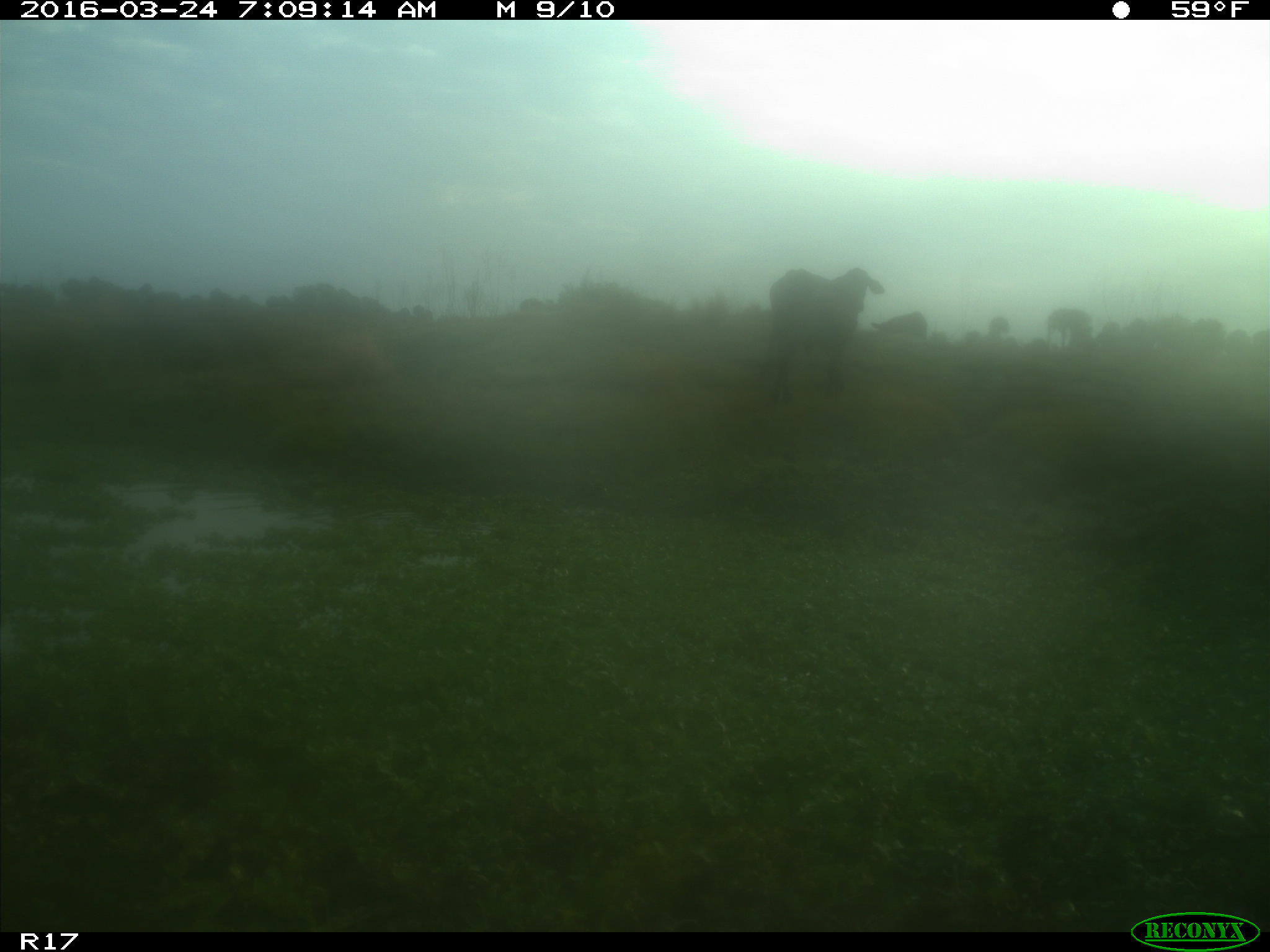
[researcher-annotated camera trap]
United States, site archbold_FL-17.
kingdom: Animalia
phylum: Chordata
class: Mammalia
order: Artiodactyla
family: Bovidae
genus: Bos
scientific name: Bos taurus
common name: domestic cow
Bos taurus (domestic cow).